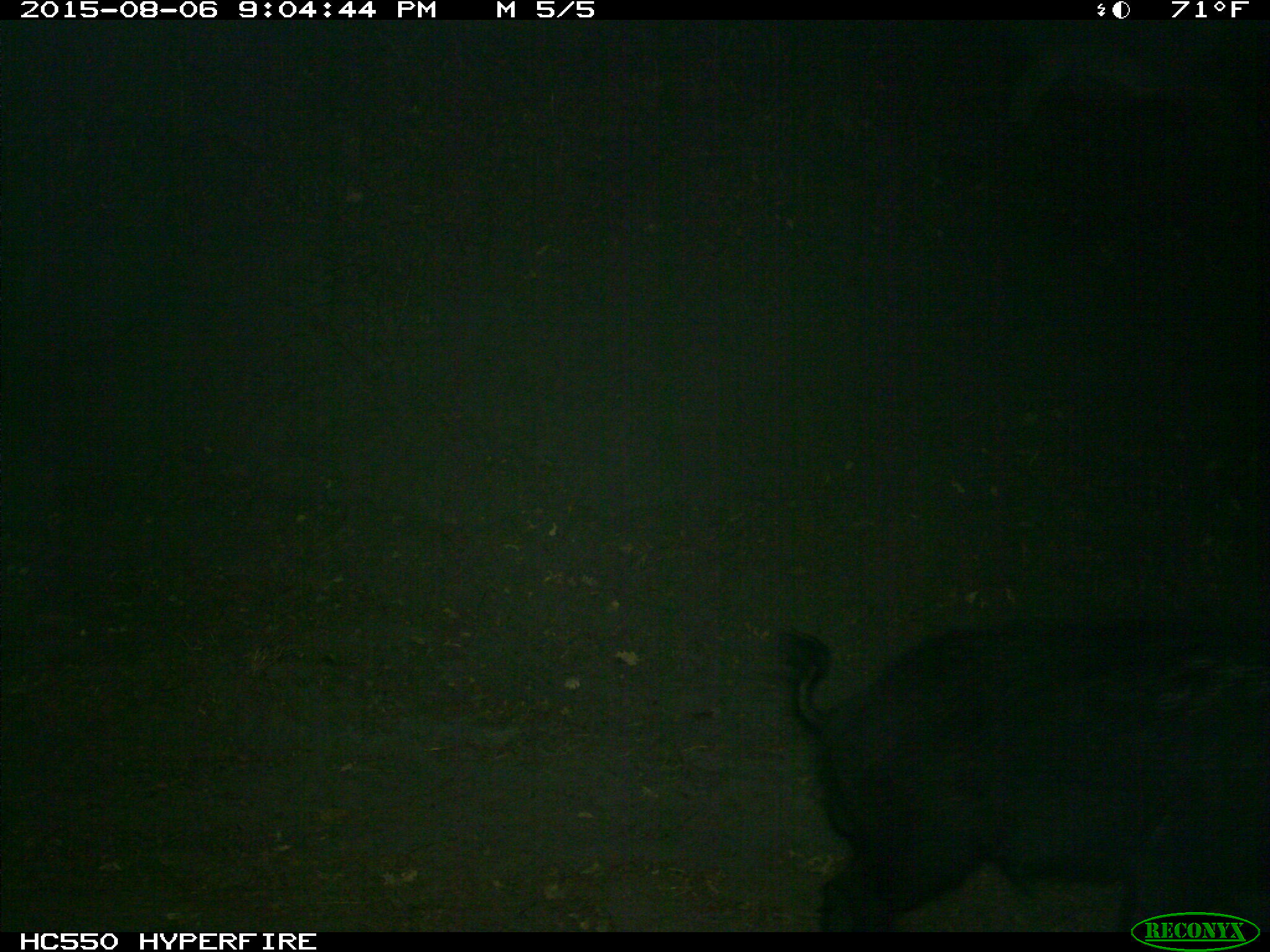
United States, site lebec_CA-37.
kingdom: Animalia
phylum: Chordata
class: Mammalia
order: Artiodactyla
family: Suidae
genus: Sus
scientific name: Sus scrofa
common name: wild boar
Sus scrofa (wild boar).